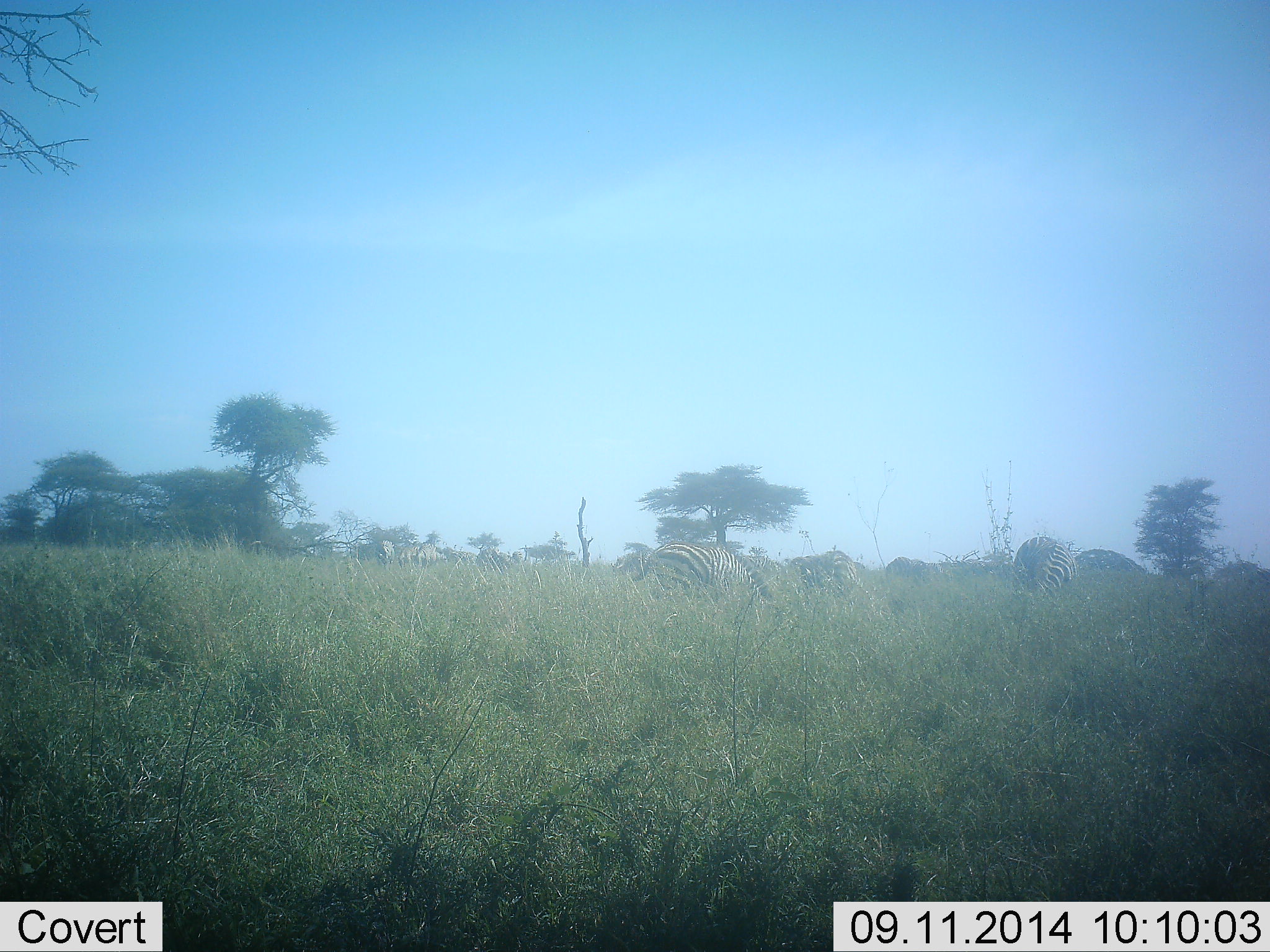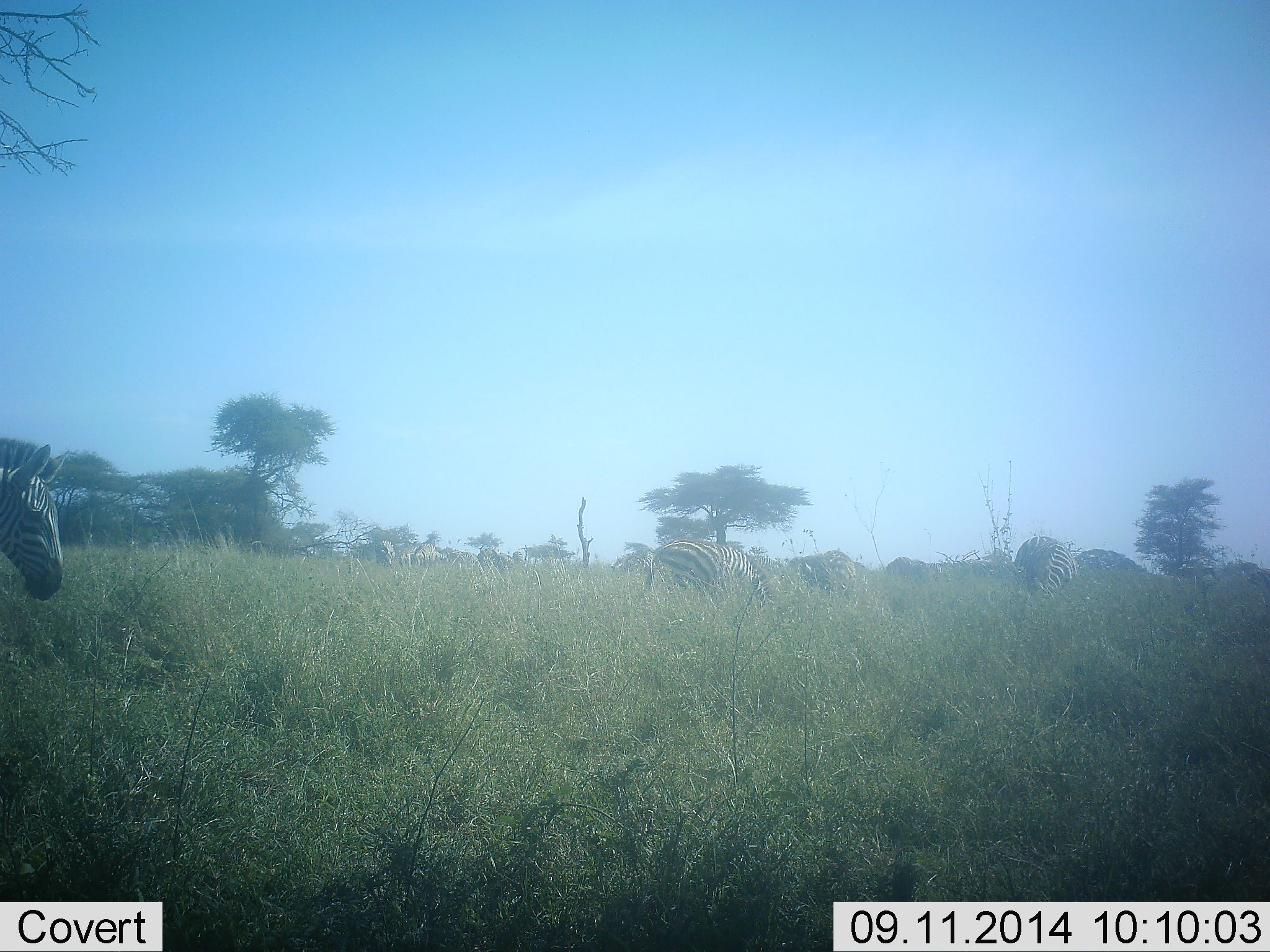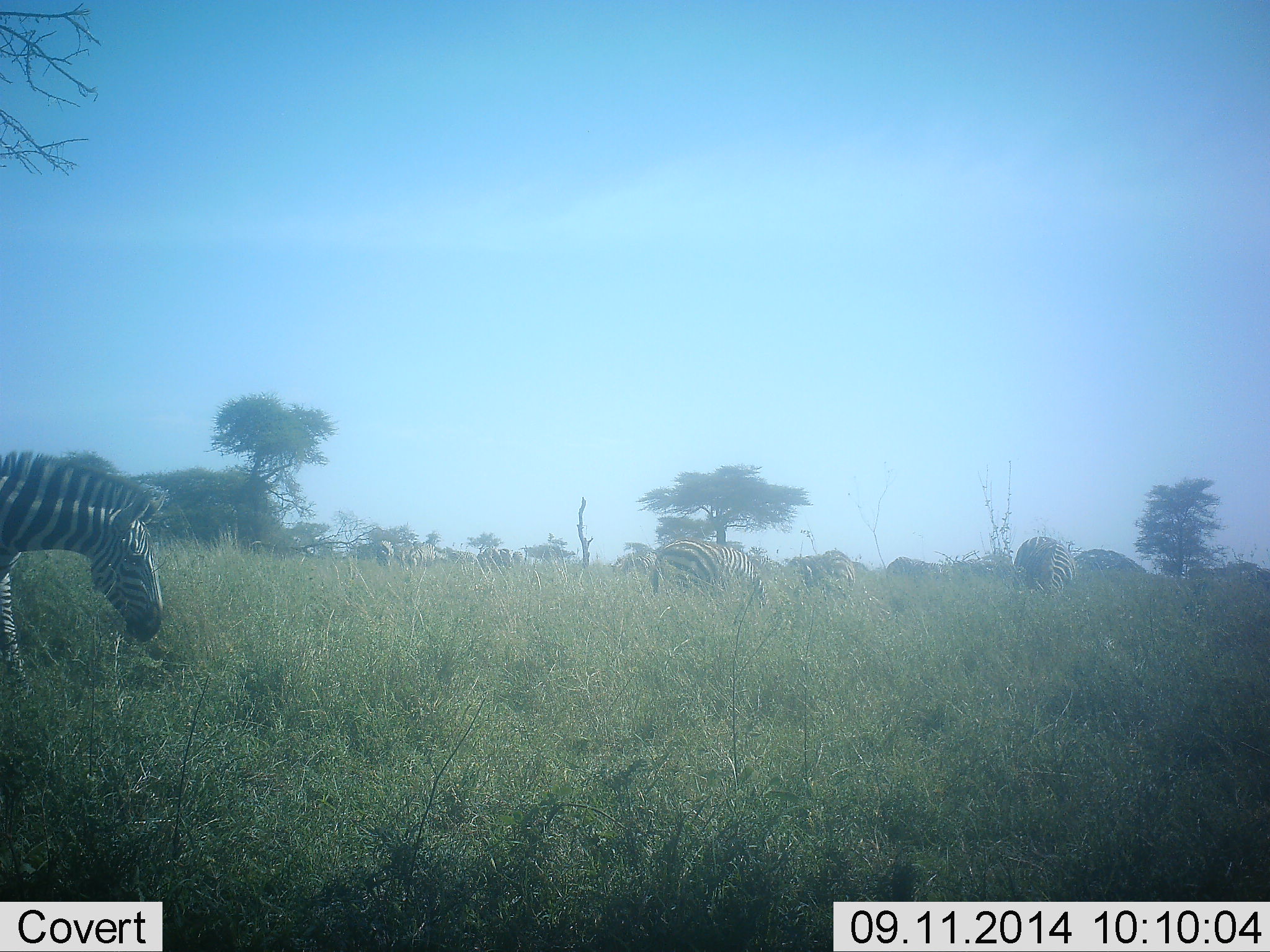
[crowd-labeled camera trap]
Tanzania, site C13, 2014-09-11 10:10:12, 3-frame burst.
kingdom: Animalia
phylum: Chordata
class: Mammalia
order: Perissodactyla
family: Equidae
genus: Equus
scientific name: Equus quagga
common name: plains zebra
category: zebra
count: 4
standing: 60%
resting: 0%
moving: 70%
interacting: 0%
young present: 0%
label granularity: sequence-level